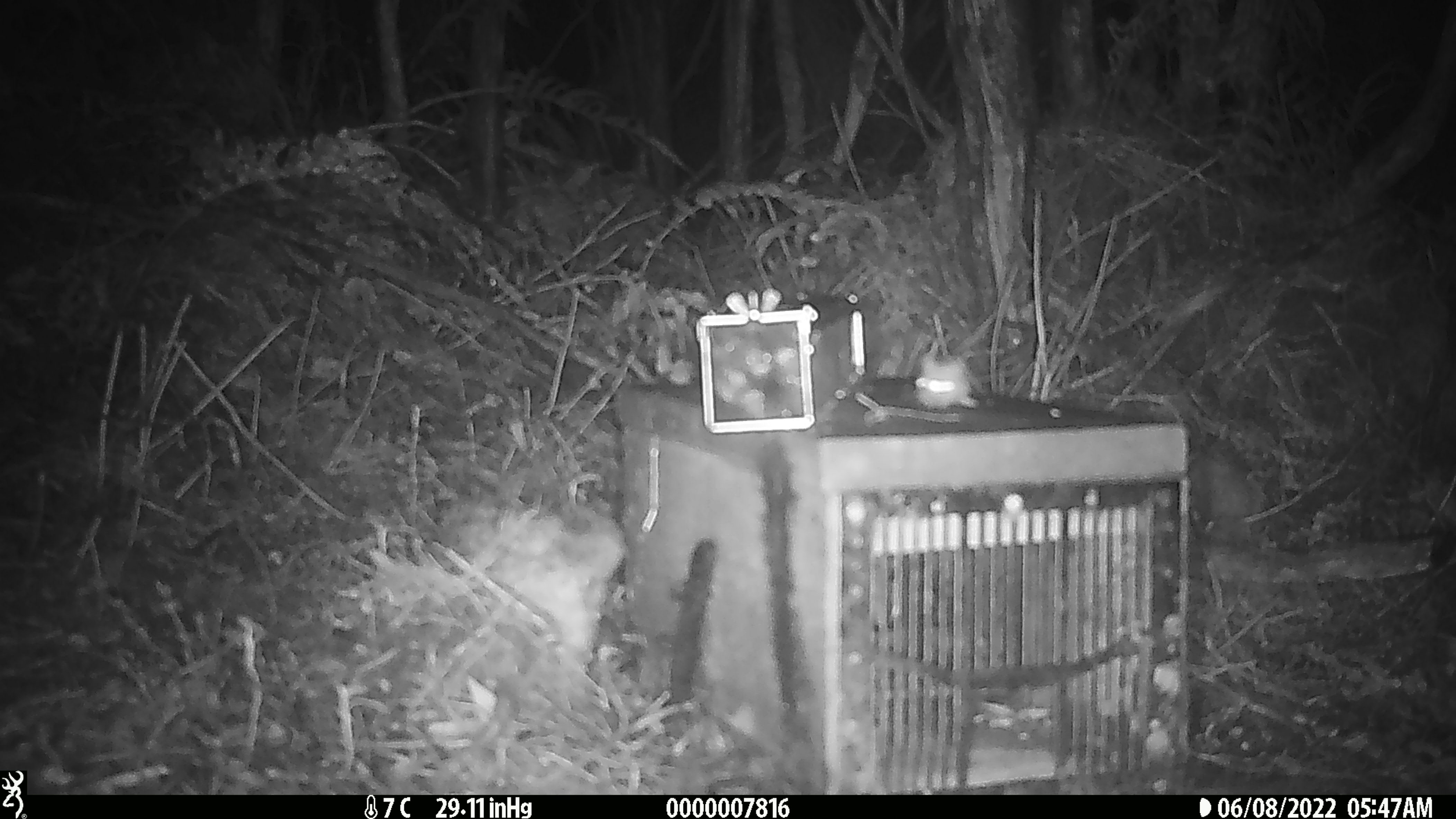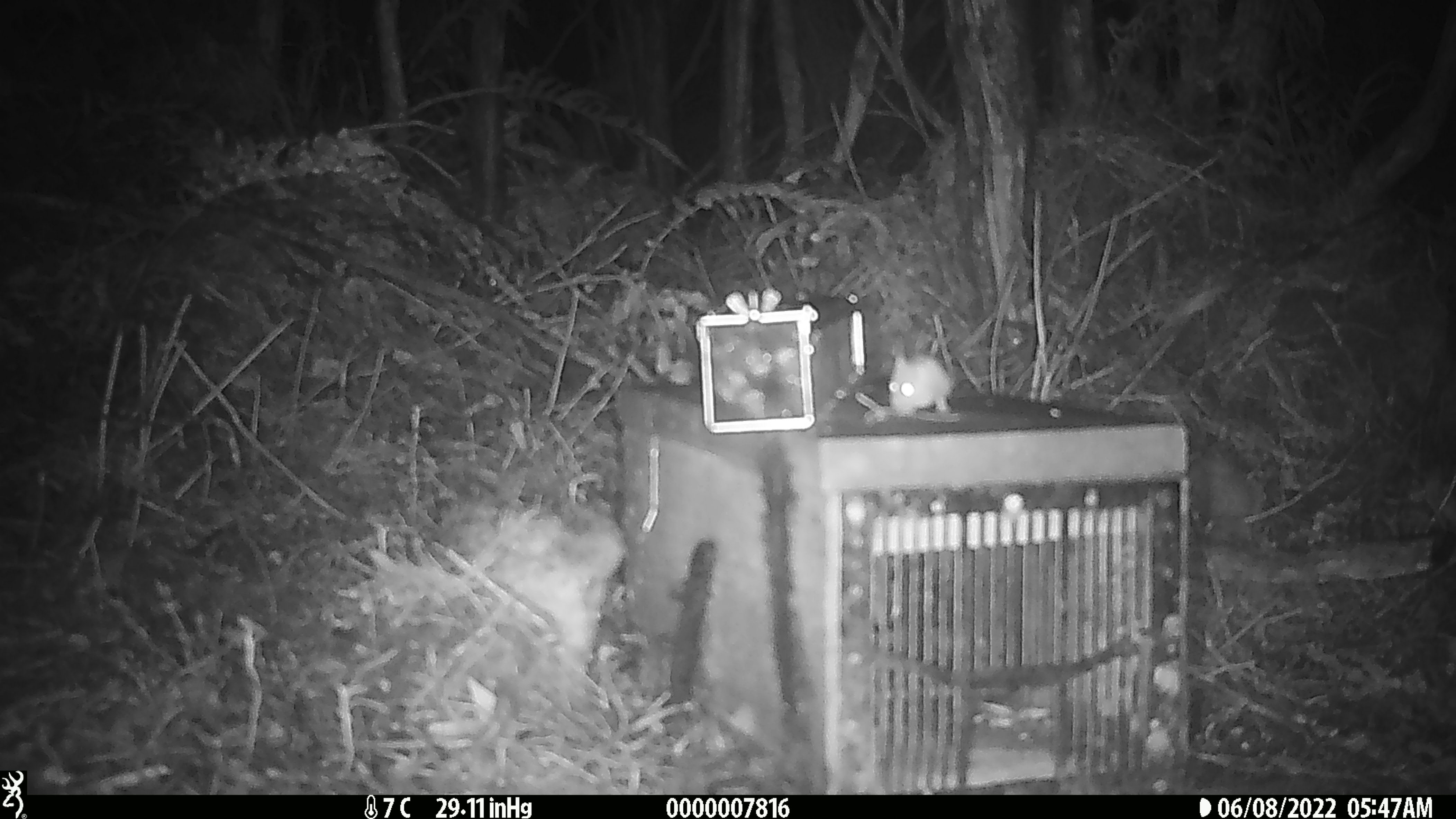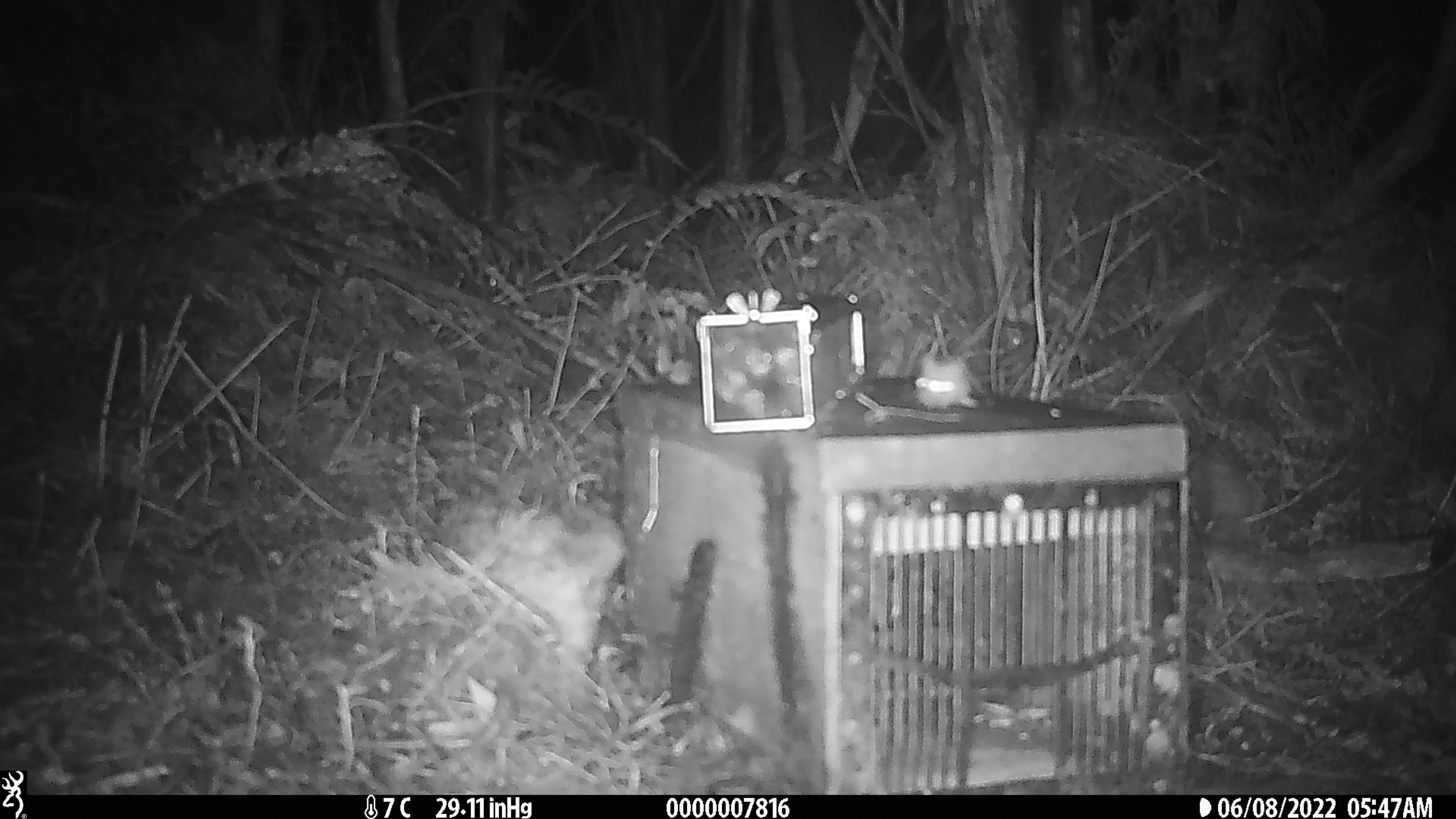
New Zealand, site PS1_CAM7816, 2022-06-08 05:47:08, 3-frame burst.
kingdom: Animalia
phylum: Chordata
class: Mammalia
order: Rodentia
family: Muridae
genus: Mus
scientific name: Mus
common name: mouse